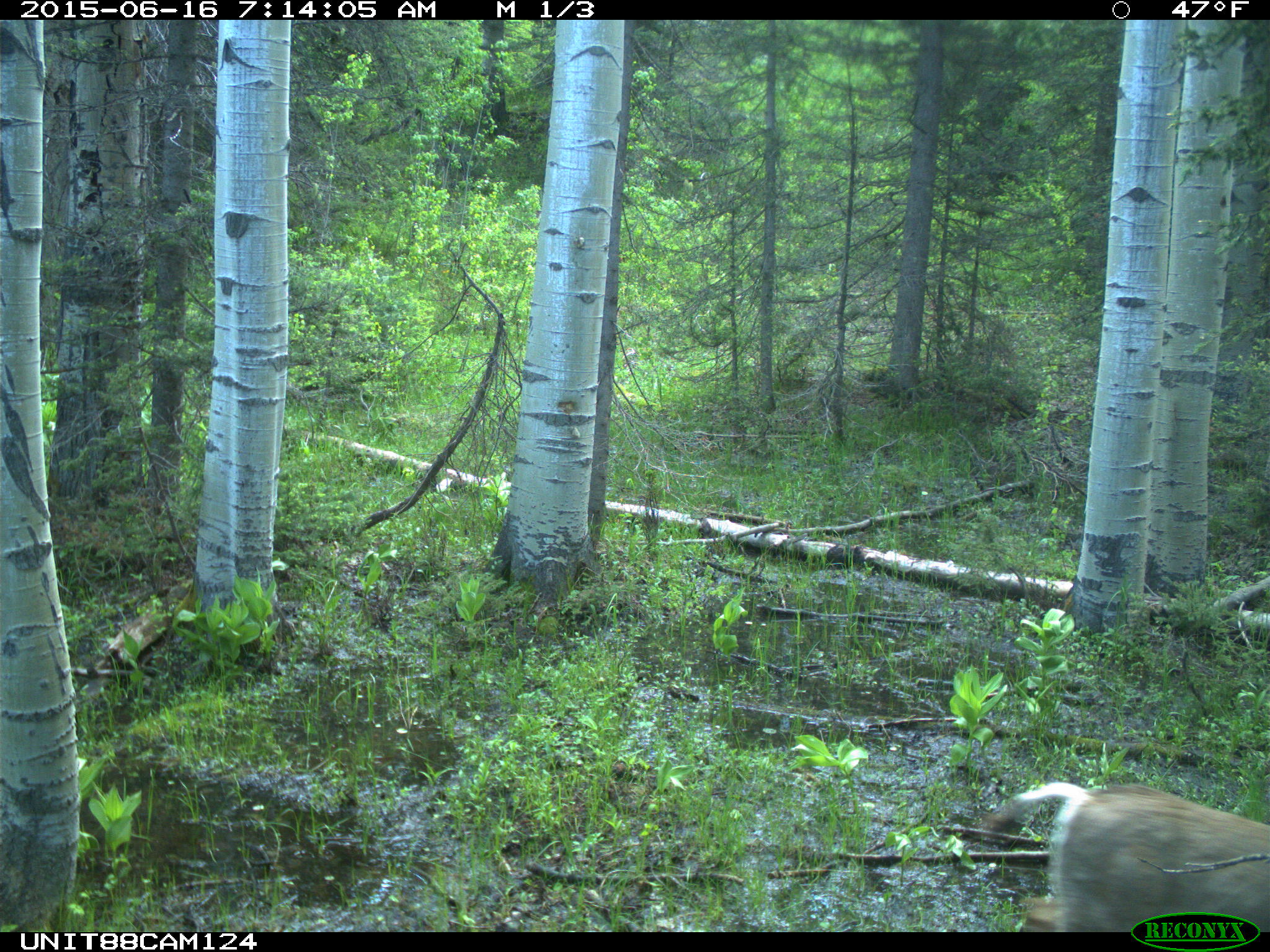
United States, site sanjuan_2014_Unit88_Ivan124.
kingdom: Animalia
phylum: Chordata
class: Mammalia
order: Artiodactyla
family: Cervidae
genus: Odocoileus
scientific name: Odocoileus hemionus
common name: mule deer